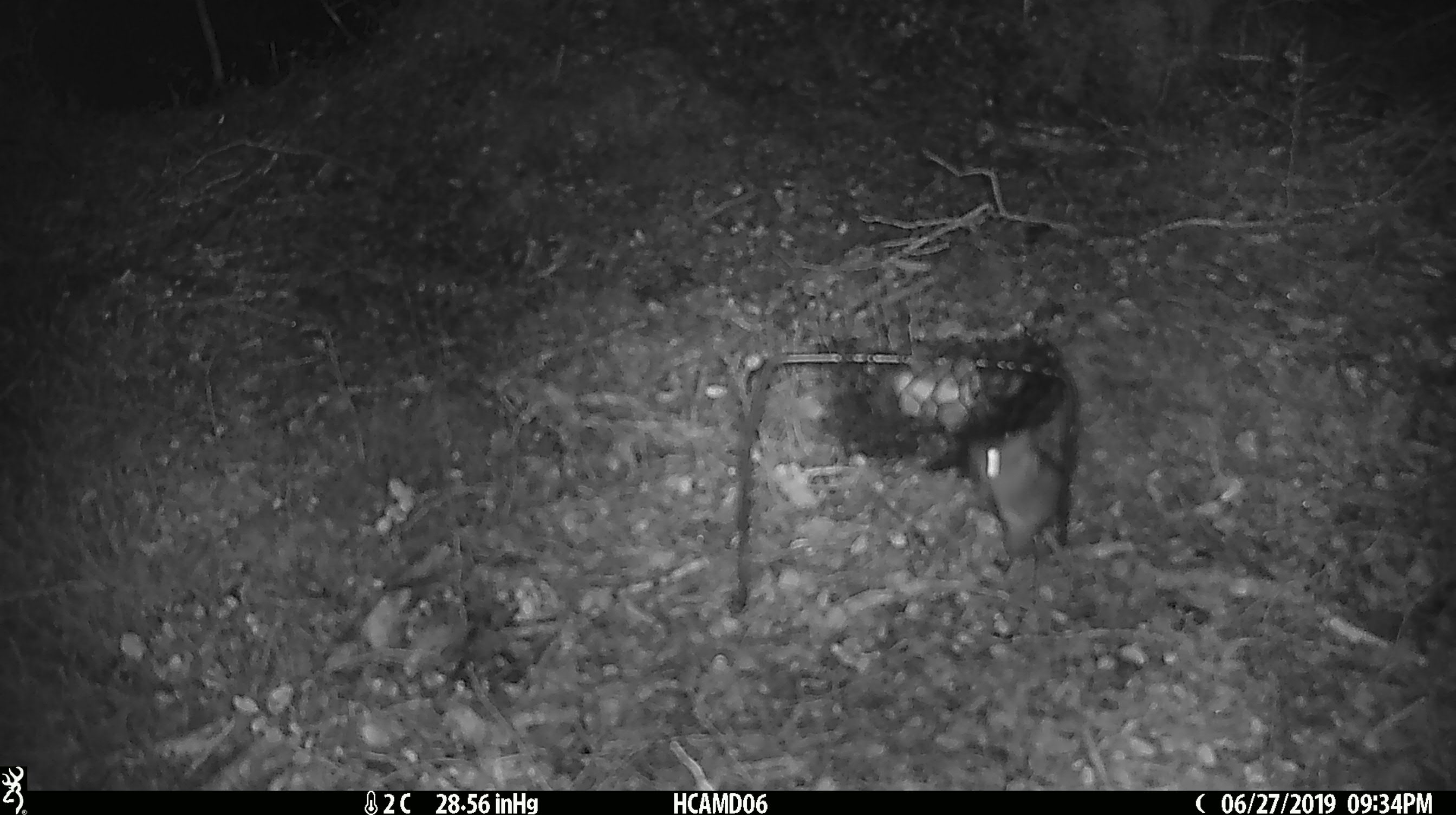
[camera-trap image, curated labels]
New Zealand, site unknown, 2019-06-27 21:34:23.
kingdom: Animalia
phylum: Chordata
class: Mammalia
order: Rodentia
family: Muridae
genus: Mus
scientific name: Mus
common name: mouse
Mouse (Mus).